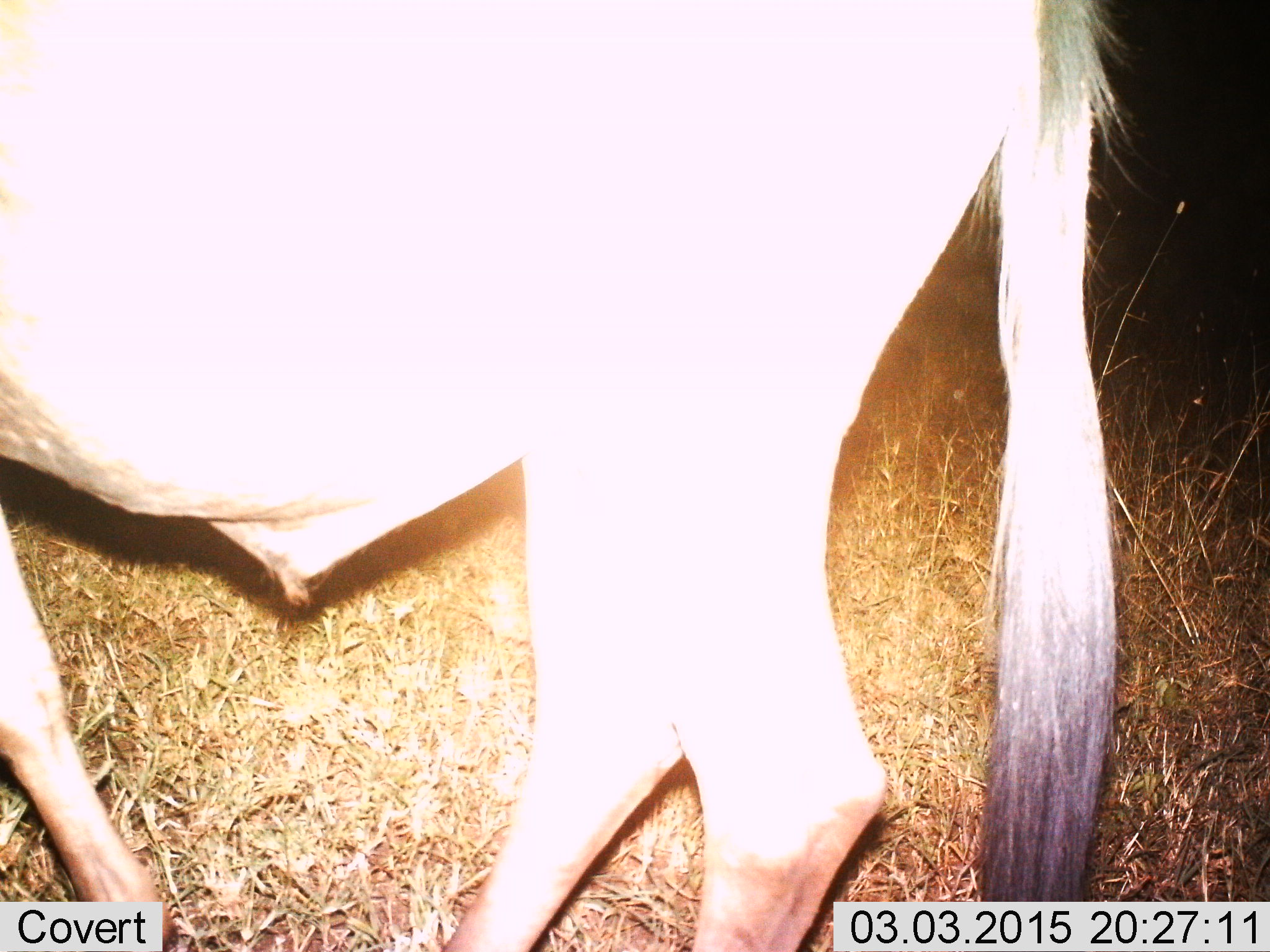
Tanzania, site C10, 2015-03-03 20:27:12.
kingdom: Animalia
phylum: Chordata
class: Mammalia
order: Artiodactyla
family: Bovidae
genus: Connochaetes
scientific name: Connochaetes taurinus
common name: blue wildebeest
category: wildebeest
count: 1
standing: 80%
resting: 0%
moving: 20%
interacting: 0%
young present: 0%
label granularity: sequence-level